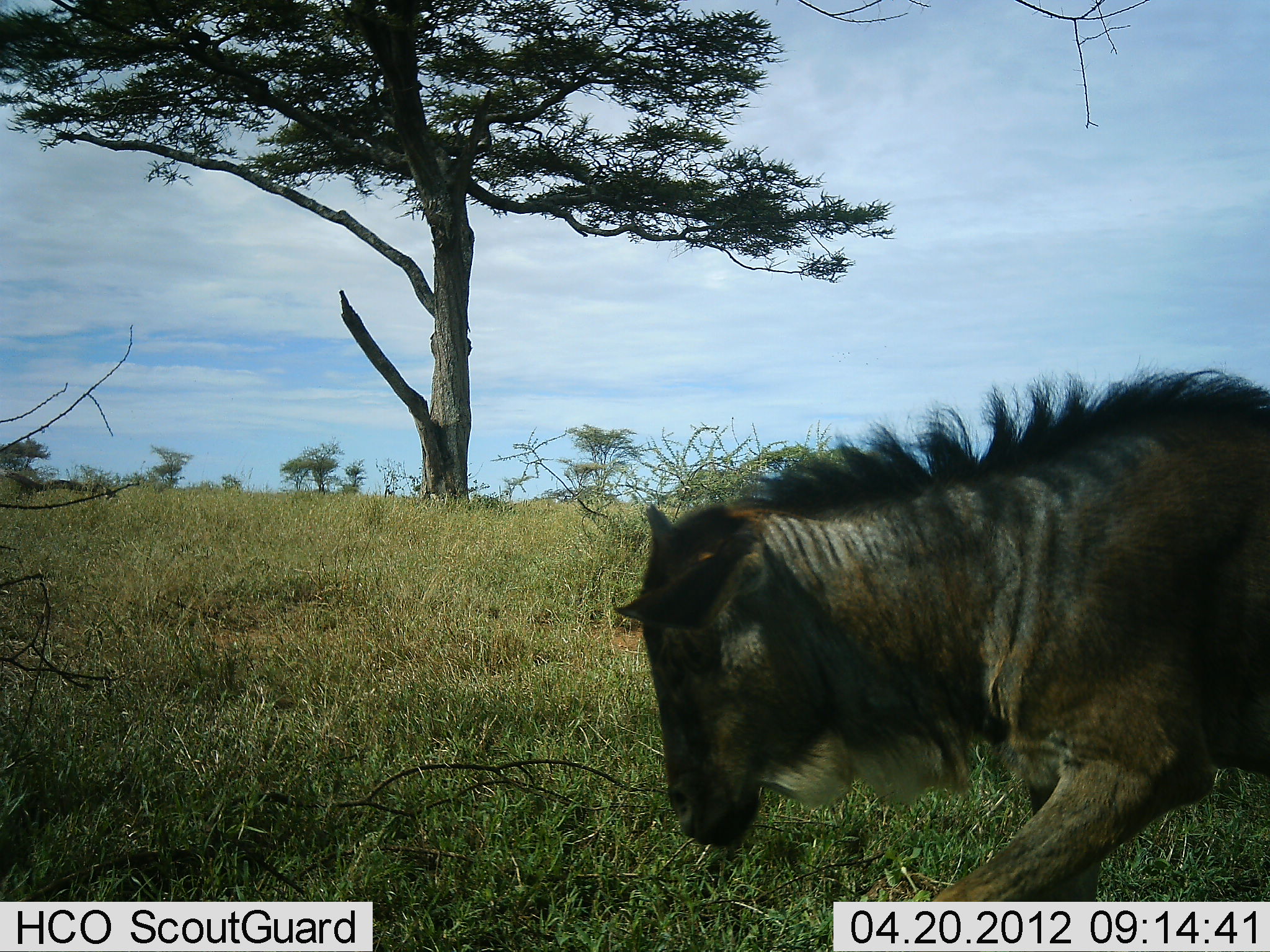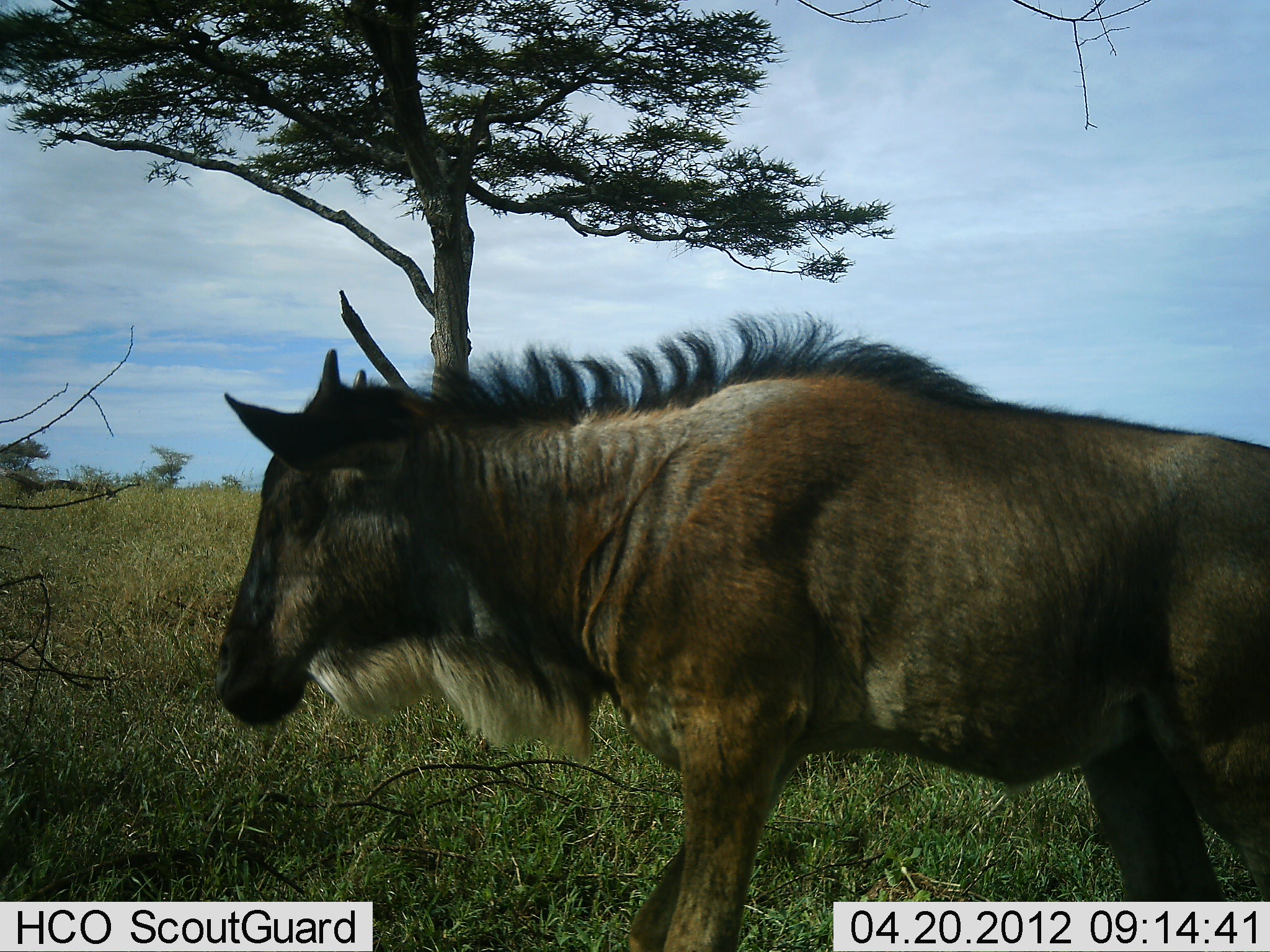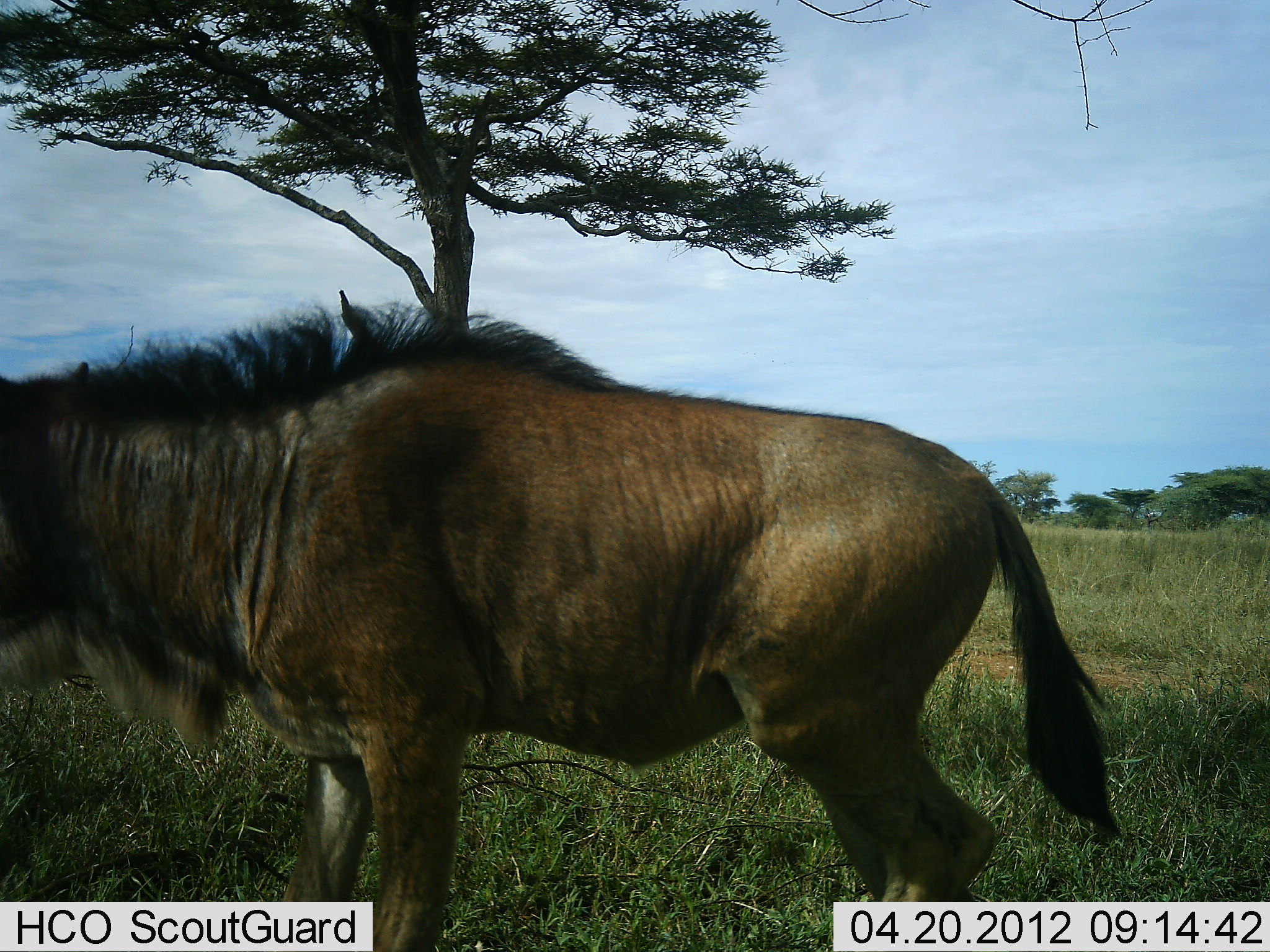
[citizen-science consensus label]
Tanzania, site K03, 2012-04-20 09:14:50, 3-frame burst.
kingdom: Animalia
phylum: Chordata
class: Mammalia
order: Artiodactyla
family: Bovidae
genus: Connochaetes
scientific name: Connochaetes taurinus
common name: blue wildebeest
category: wildebeest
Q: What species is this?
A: Wildebeest (blue wildebeest) (Connochaetes taurinus).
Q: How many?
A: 1.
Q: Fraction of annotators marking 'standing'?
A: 13%.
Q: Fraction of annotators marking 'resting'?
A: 0%.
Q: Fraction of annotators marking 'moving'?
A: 91%.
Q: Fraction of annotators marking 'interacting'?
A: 0%.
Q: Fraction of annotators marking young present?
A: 13%.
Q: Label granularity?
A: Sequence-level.